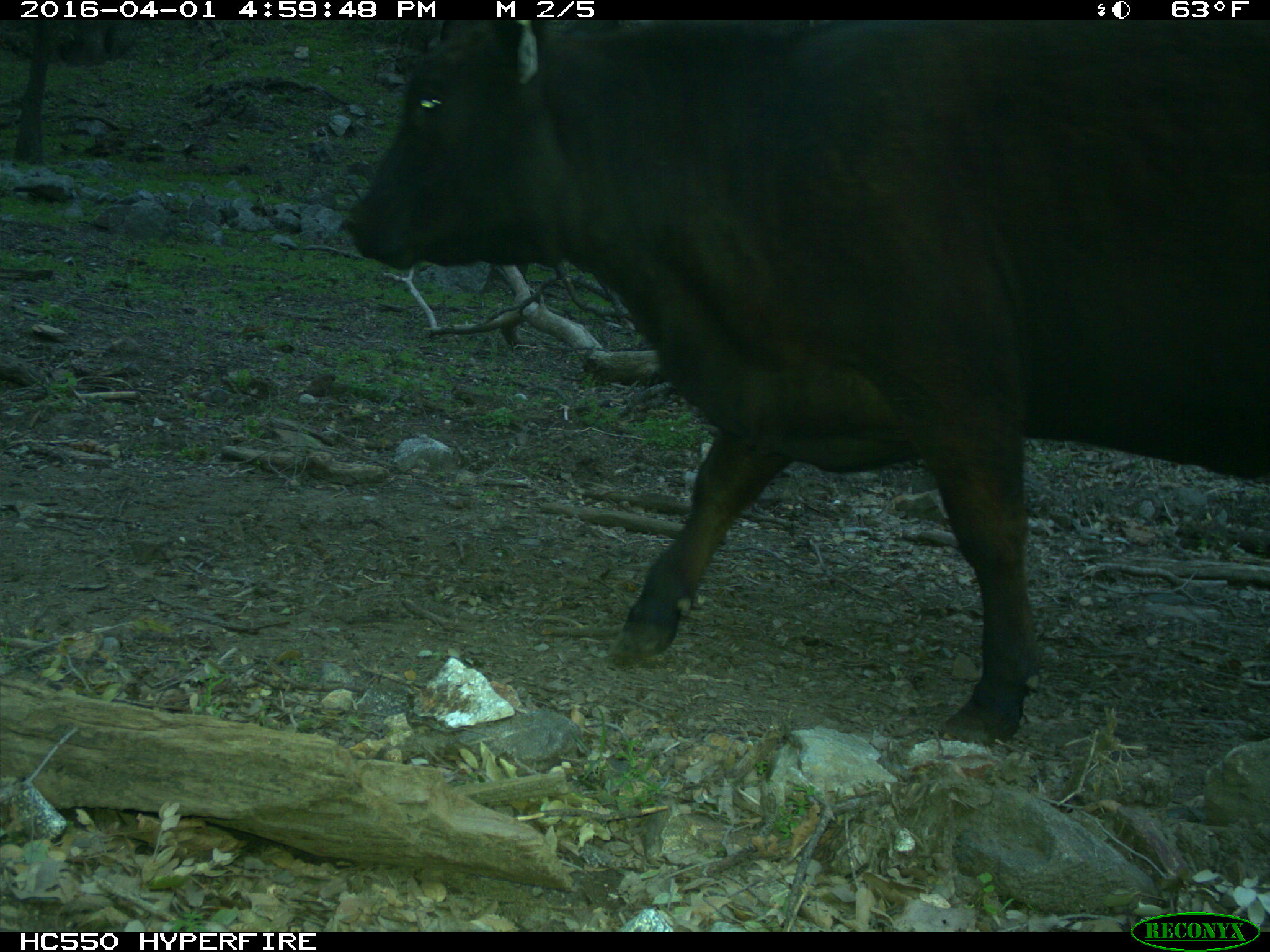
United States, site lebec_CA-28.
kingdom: Animalia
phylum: Chordata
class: Mammalia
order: Artiodactyla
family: Bovidae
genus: Bos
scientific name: Bos taurus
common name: domestic cow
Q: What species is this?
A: Bos taurus (domestic cow).